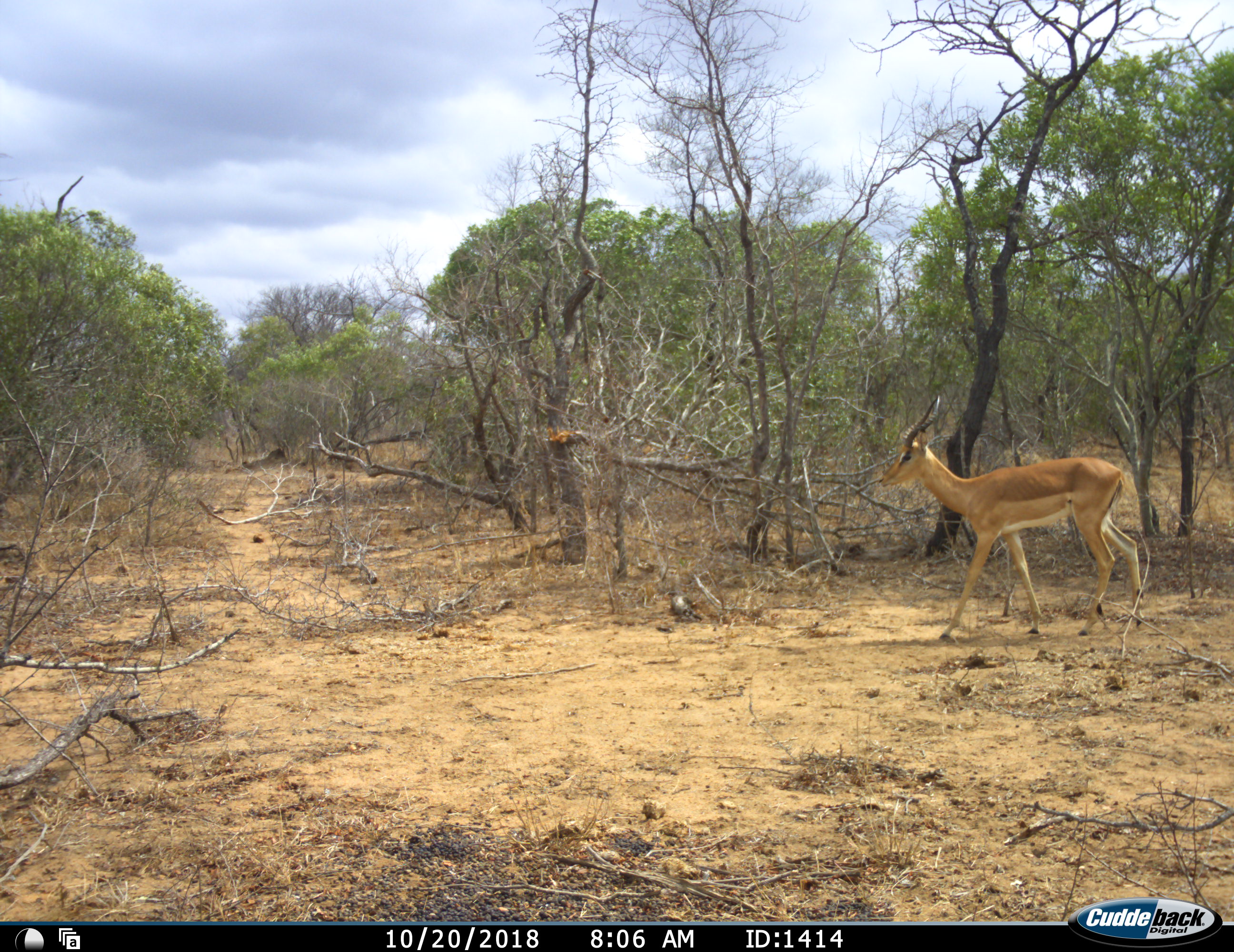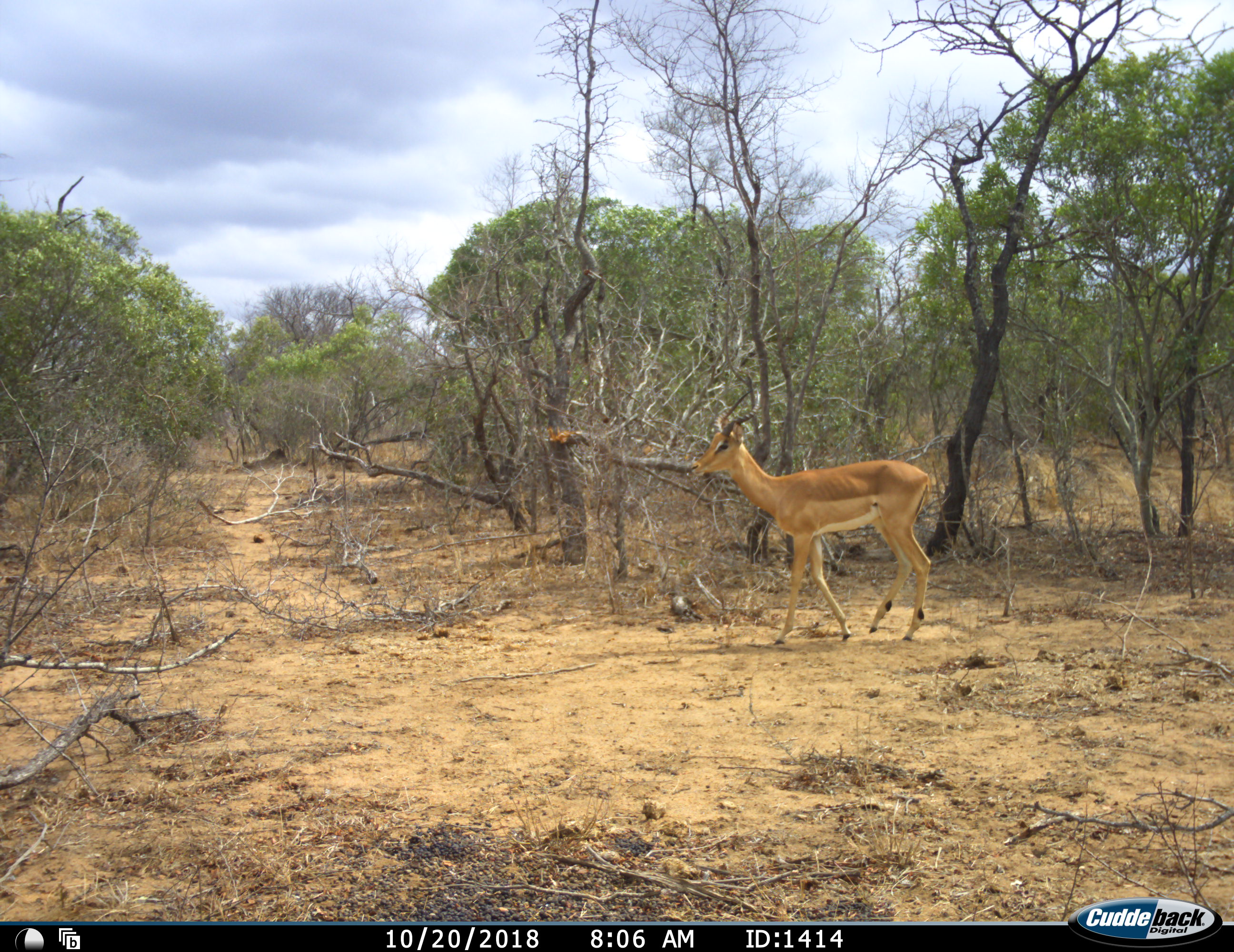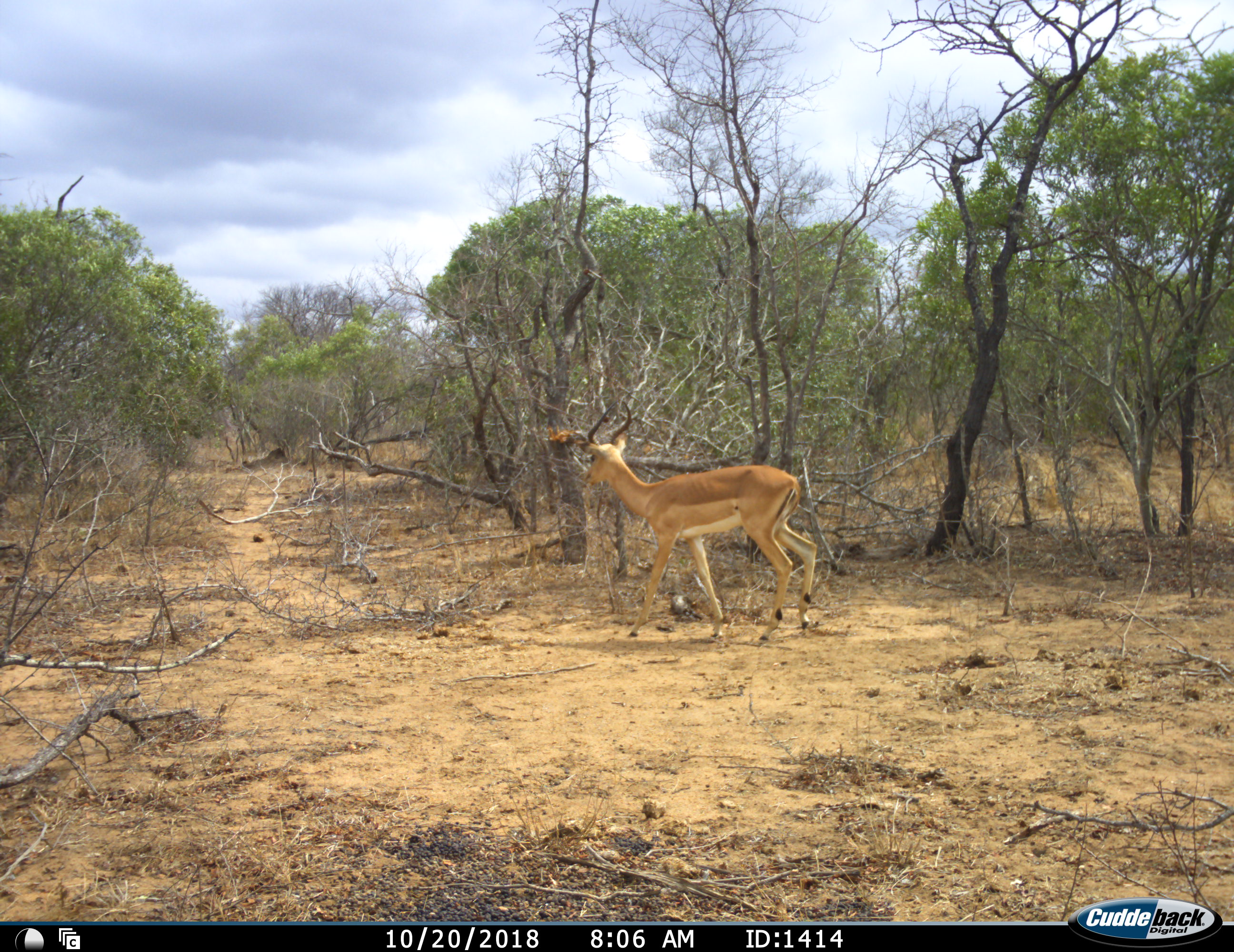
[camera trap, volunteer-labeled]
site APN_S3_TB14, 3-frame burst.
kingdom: Animalia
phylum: Chordata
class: Mammalia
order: Artiodactyla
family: Bovidae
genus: Aepyceros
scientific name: Aepyceros melampus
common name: impala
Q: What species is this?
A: Impala (Aepyceros melampus).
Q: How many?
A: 1.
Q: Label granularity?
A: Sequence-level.